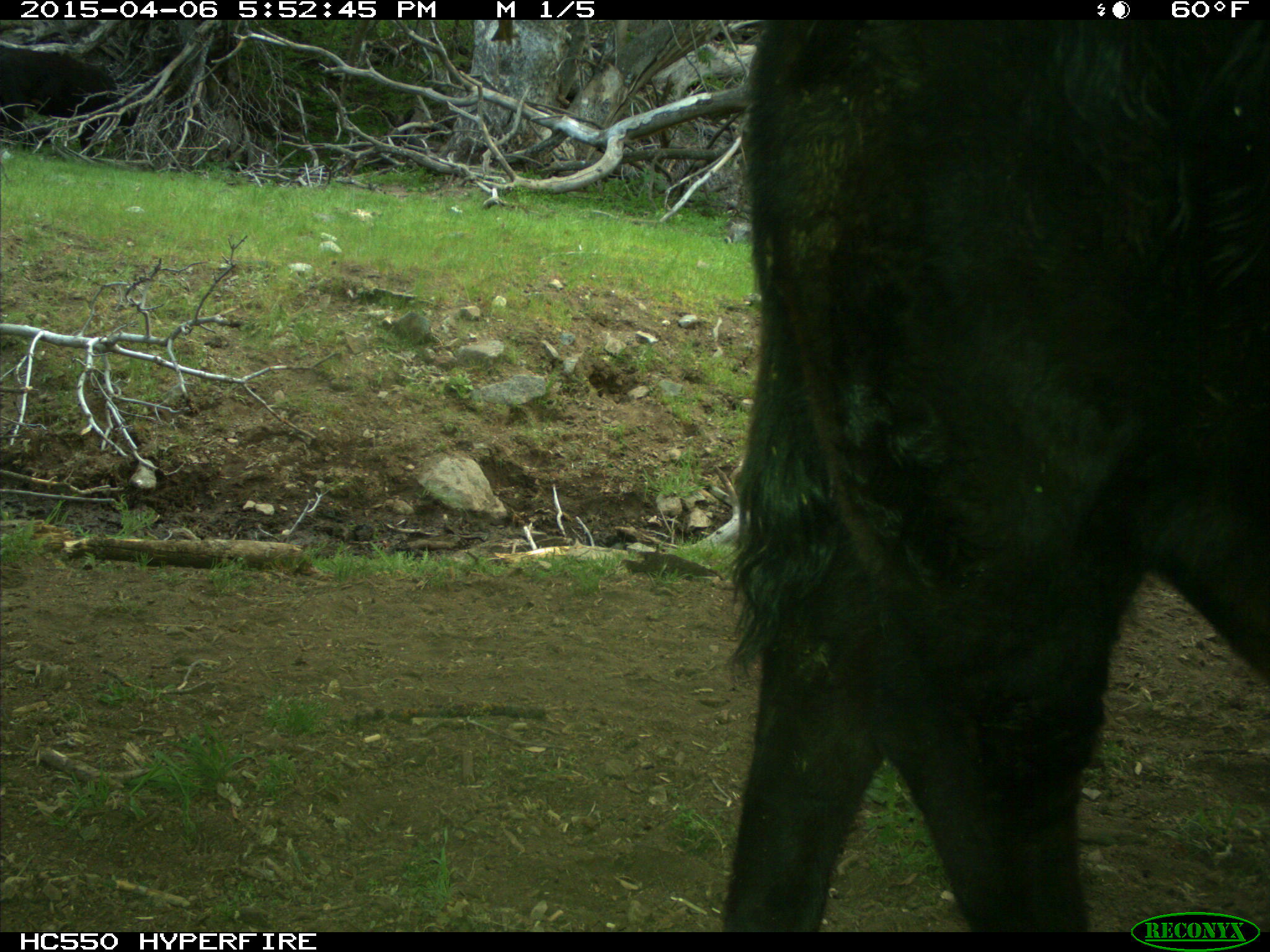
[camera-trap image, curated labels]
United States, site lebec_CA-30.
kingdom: Animalia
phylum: Chordata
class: Mammalia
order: Artiodactyla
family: Bovidae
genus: Bos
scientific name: Bos taurus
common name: domestic cow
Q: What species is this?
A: Bos taurus (domestic cow).